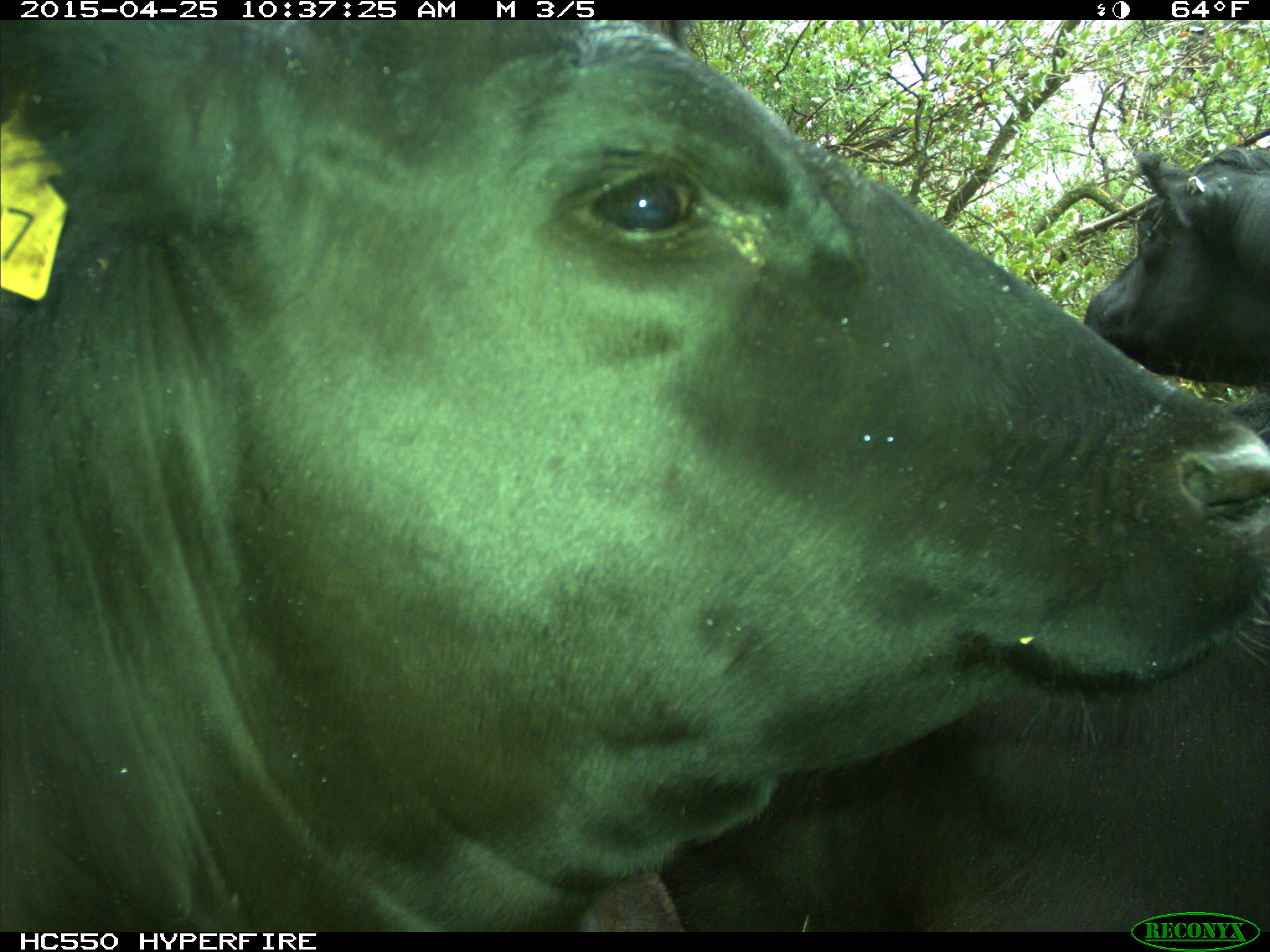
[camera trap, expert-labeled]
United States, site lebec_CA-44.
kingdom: Animalia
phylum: Chordata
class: Mammalia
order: Artiodactyla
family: Suidae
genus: Sus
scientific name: Sus scrofa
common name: wild boar